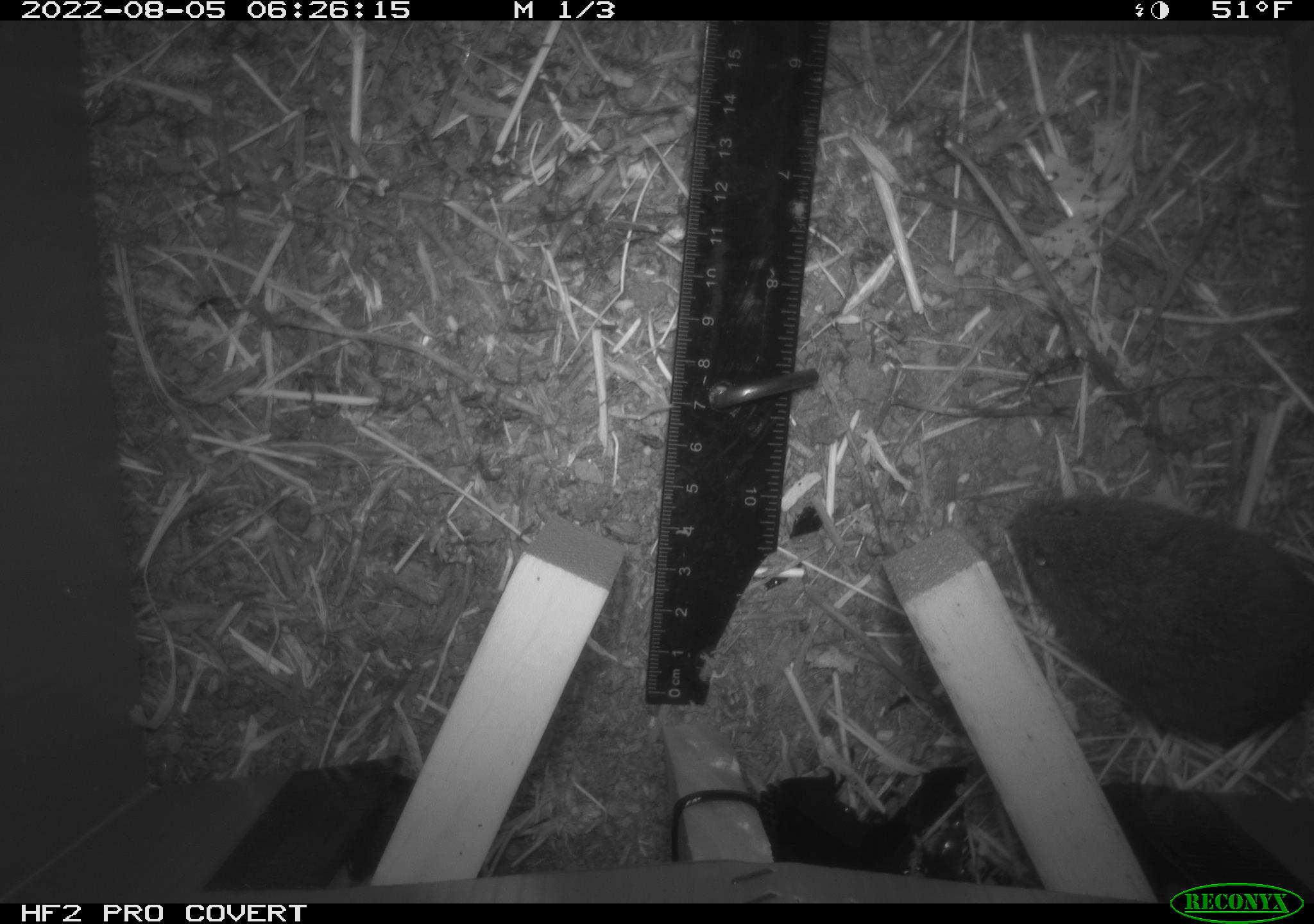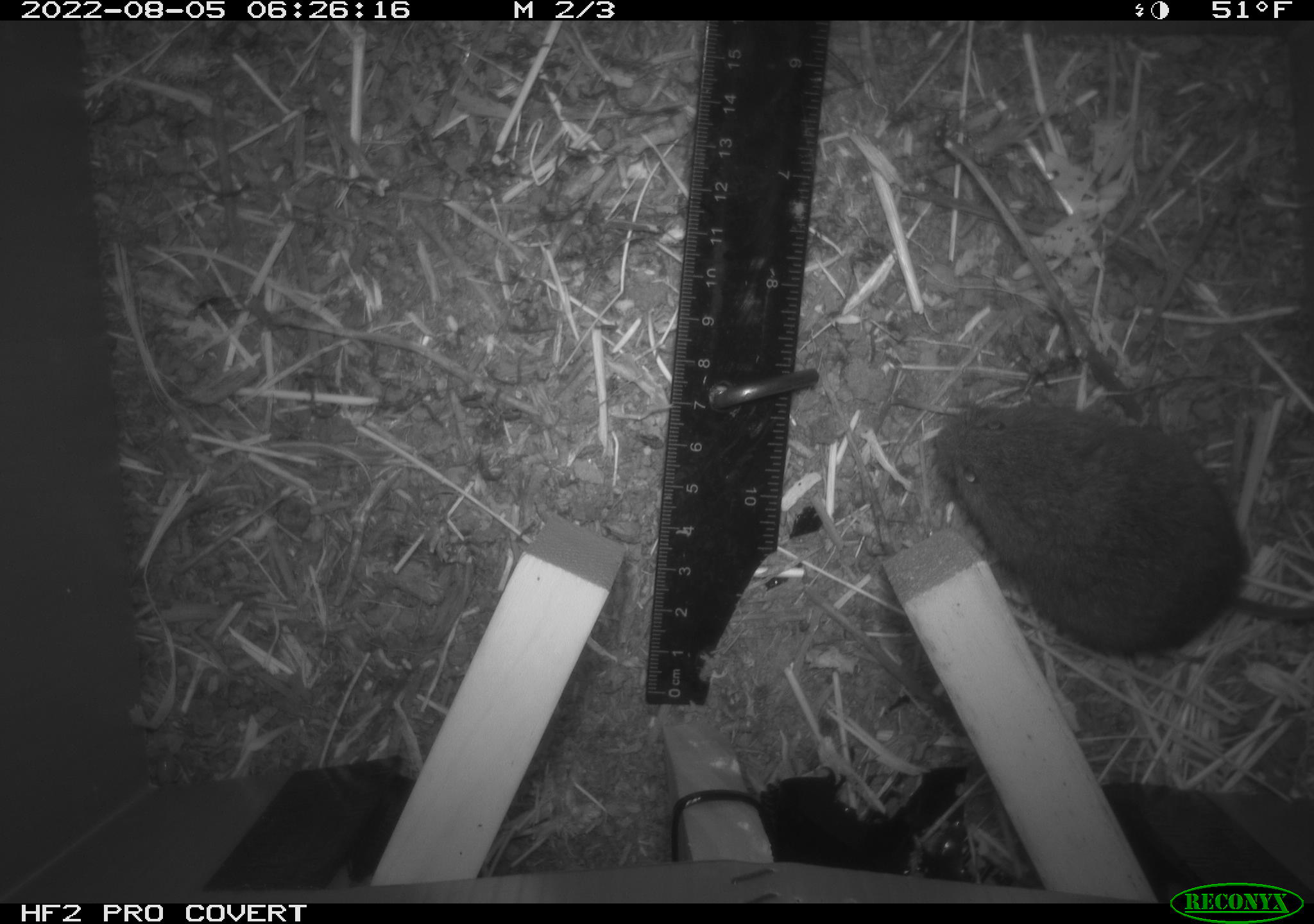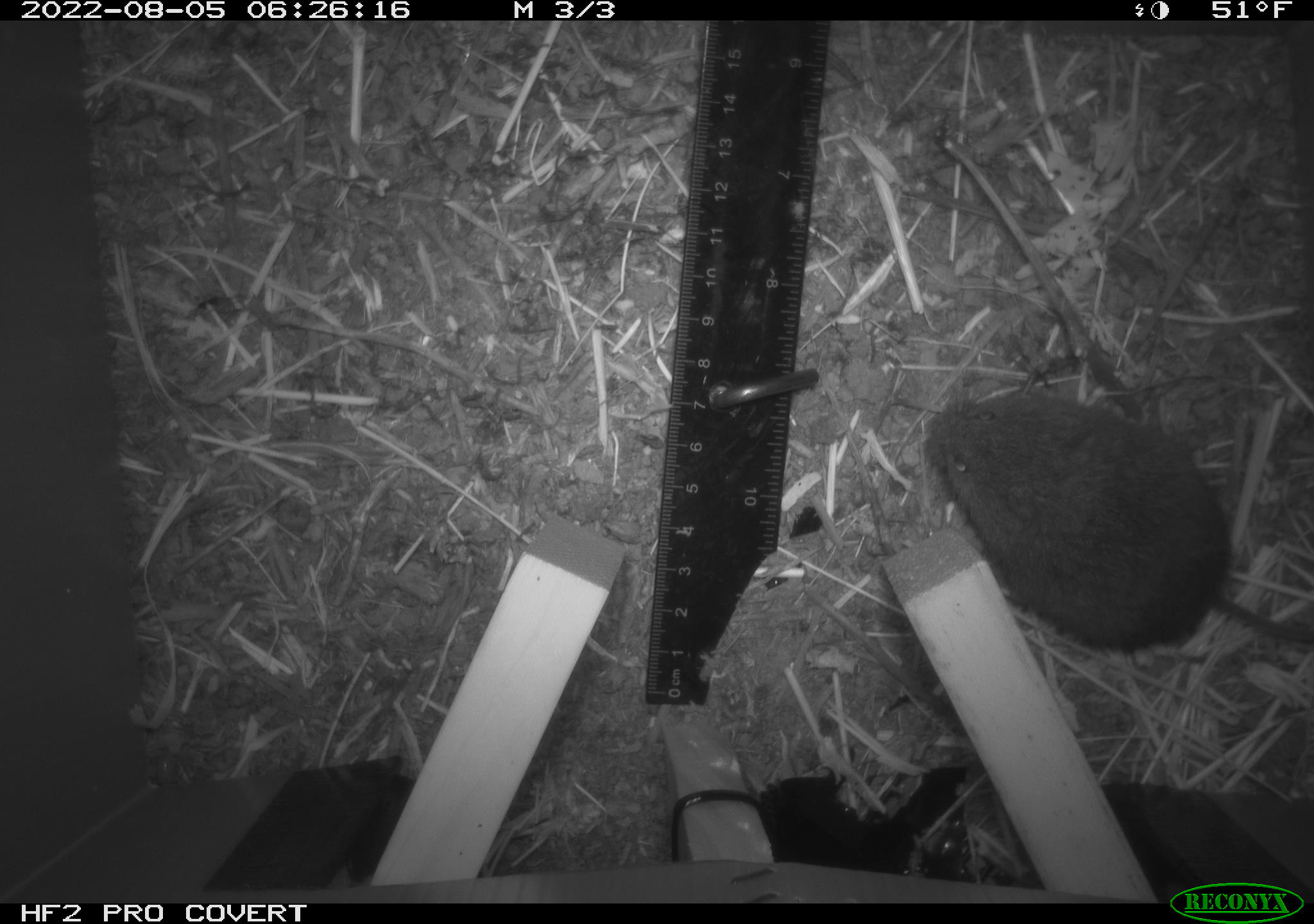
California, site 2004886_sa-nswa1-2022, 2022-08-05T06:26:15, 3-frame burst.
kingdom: Animalia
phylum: Chordata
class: Mammalia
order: Rodentia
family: Cricetidae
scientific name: Cricetidae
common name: hamsters, voles, lemmings, and allies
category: cricetidae family